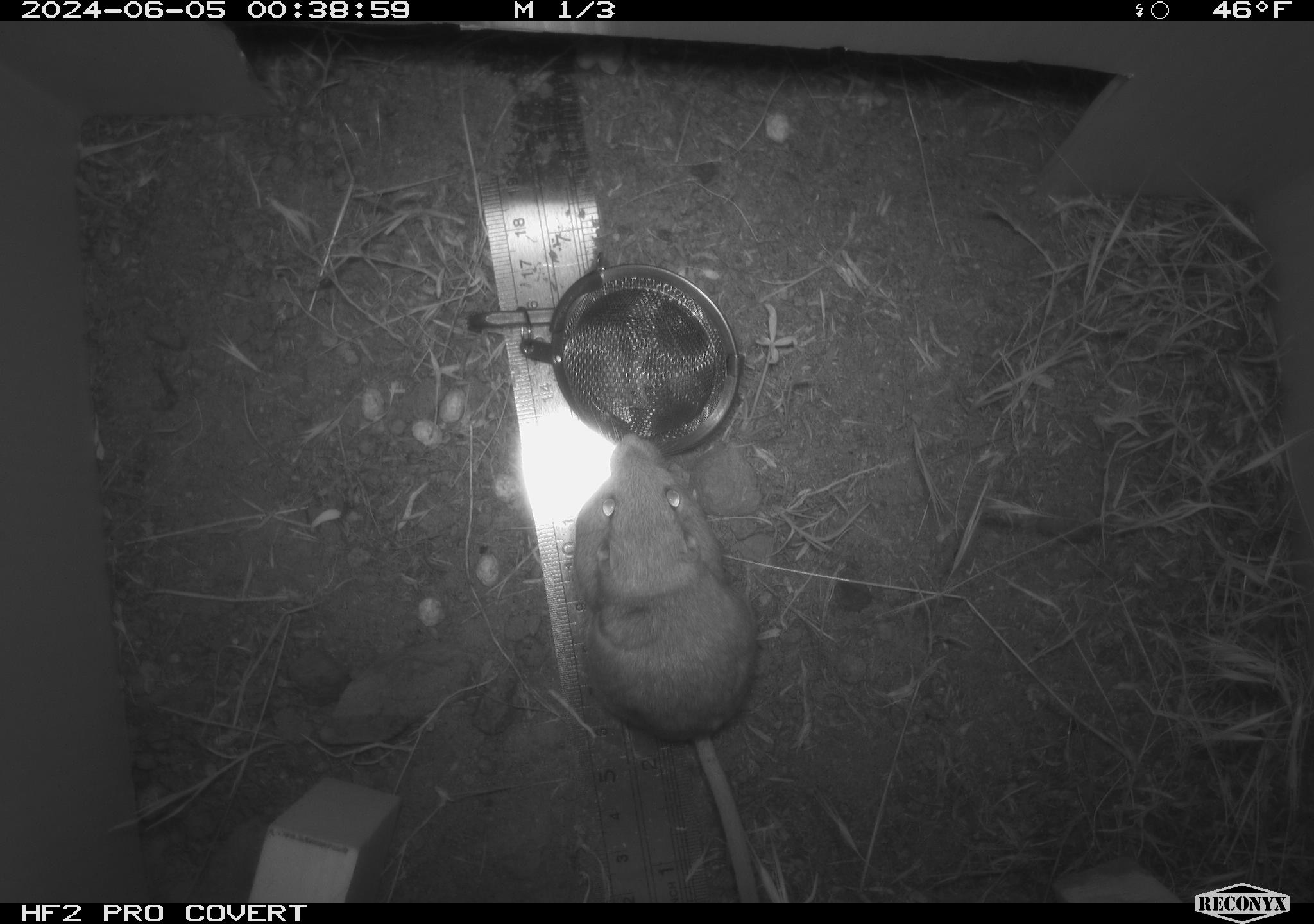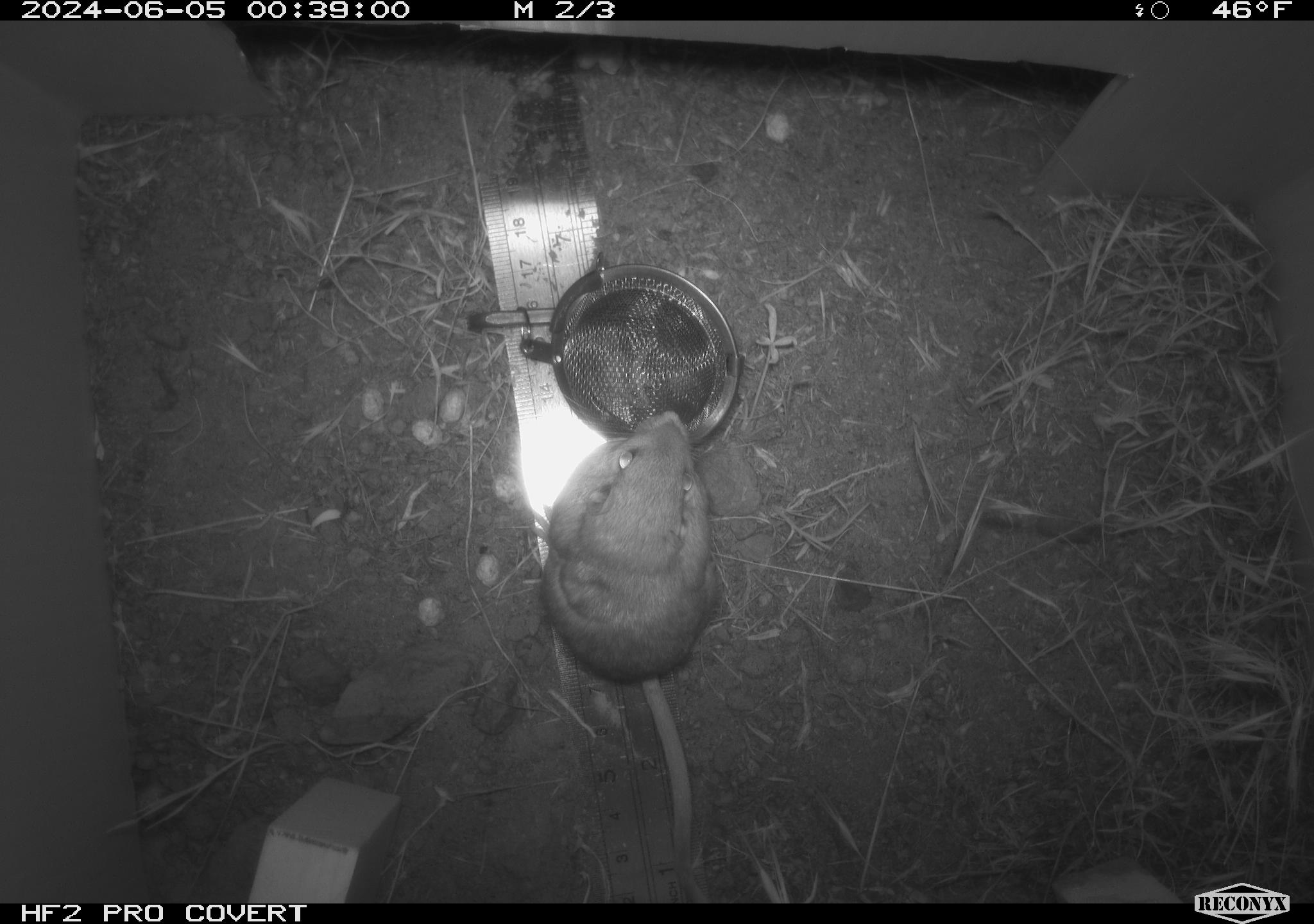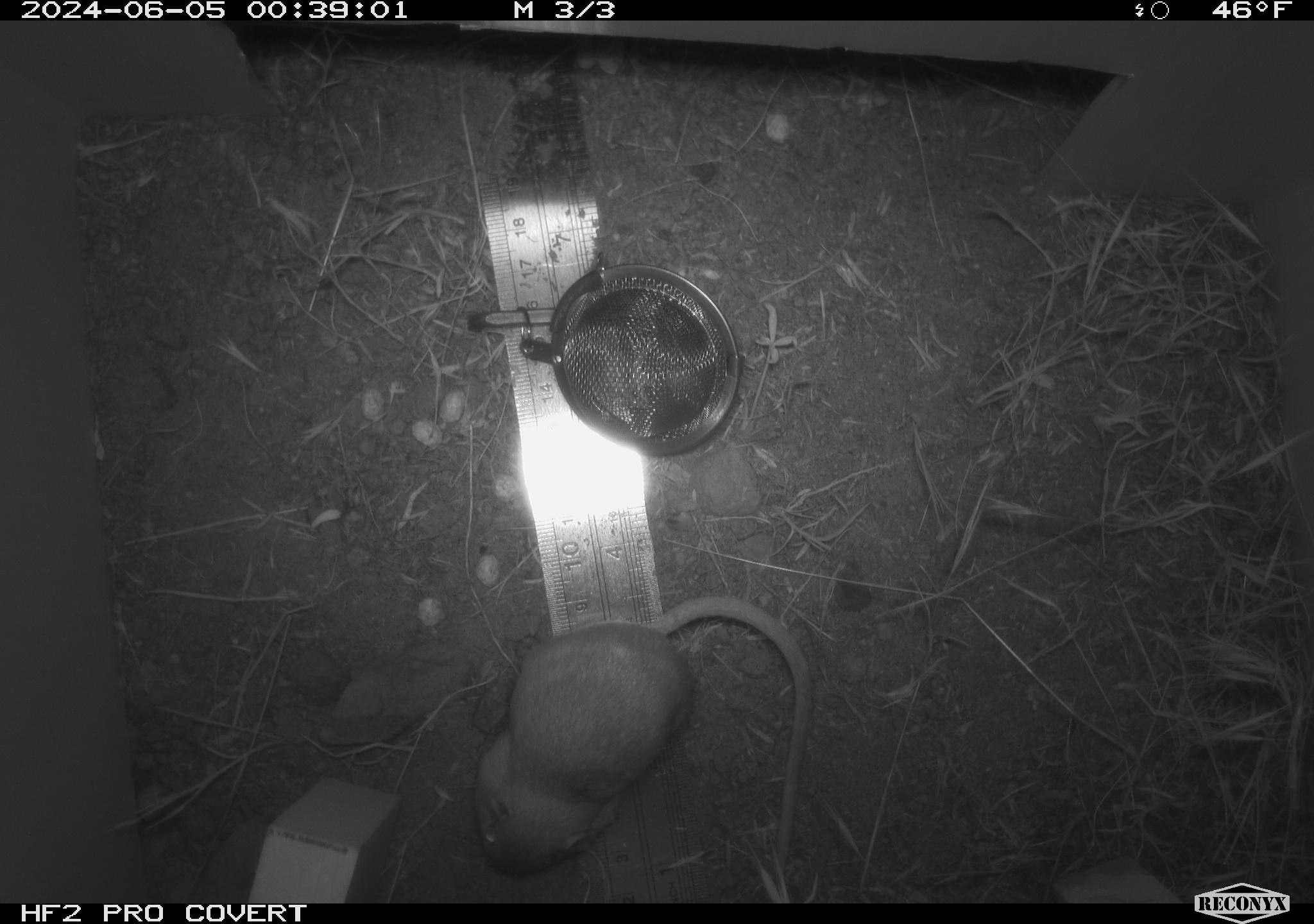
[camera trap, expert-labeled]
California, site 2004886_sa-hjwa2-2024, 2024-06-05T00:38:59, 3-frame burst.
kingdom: Animalia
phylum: Chordata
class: Mammalia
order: Rodentia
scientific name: Rodentia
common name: rodent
Rodent (Rodentia).